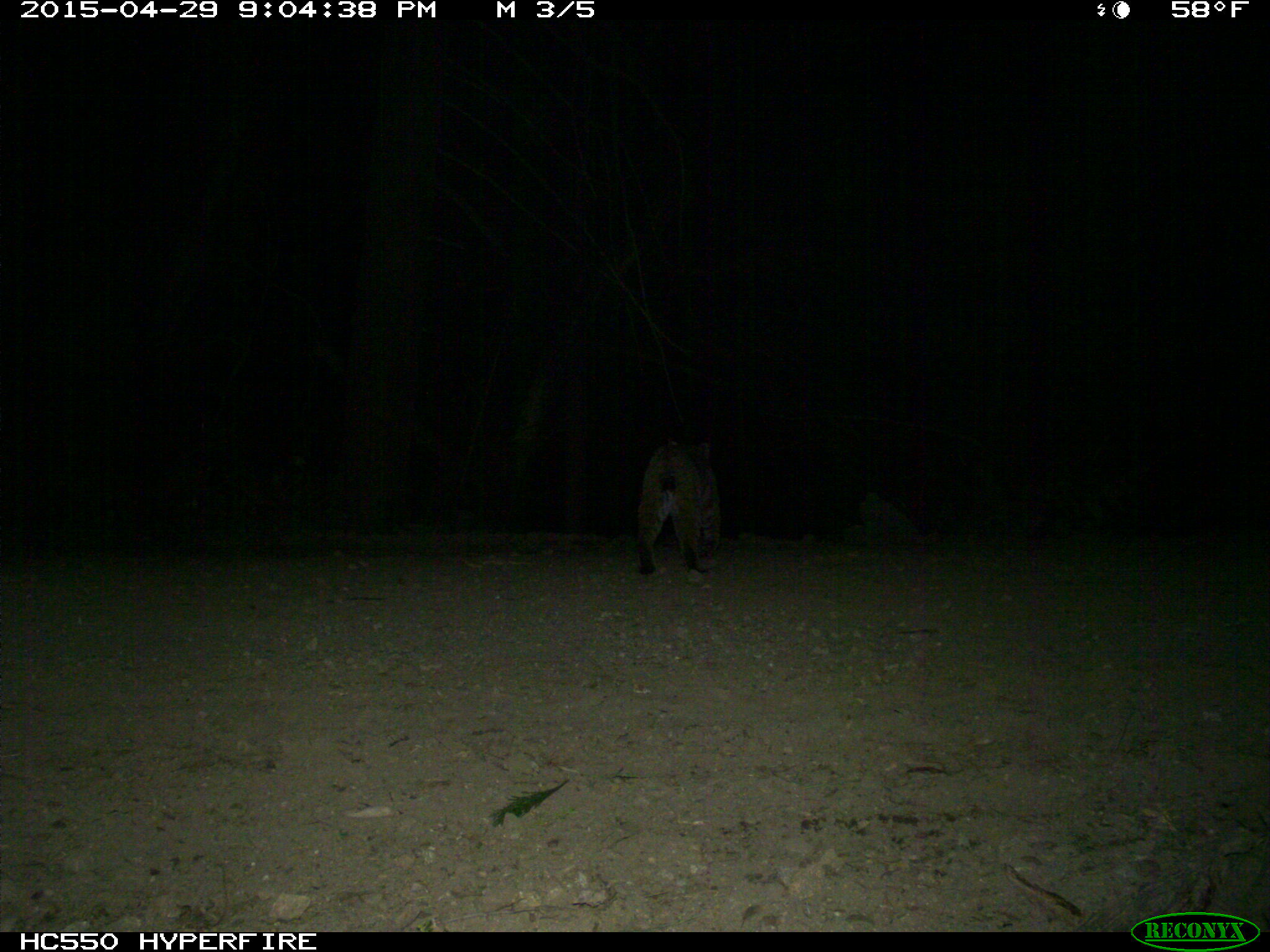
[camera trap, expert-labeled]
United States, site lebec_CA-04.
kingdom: Animalia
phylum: Chordata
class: Mammalia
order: Carnivora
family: Felidae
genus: Lynx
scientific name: Lynx rufus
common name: bobcat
Lynx rufus (bobcat).